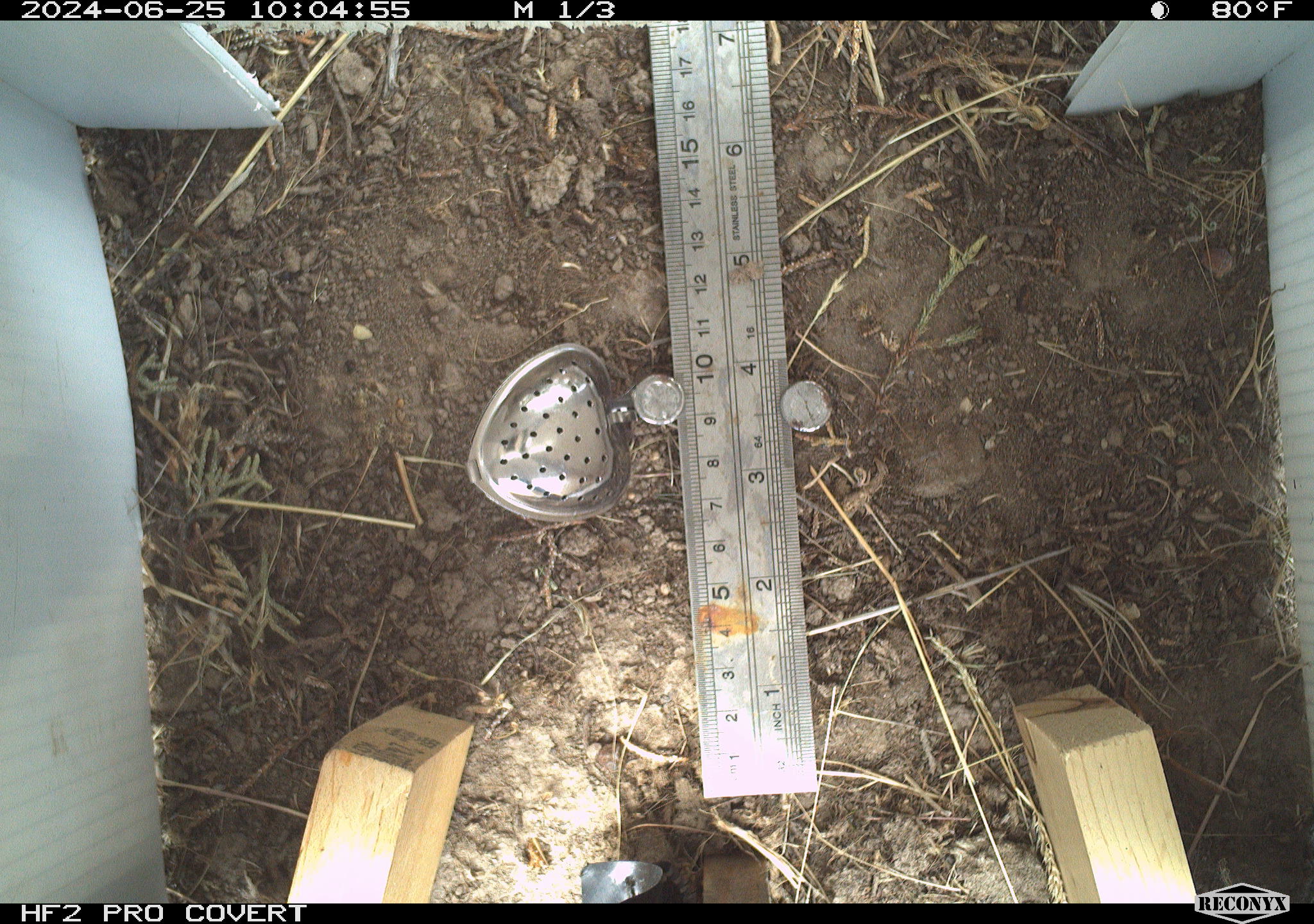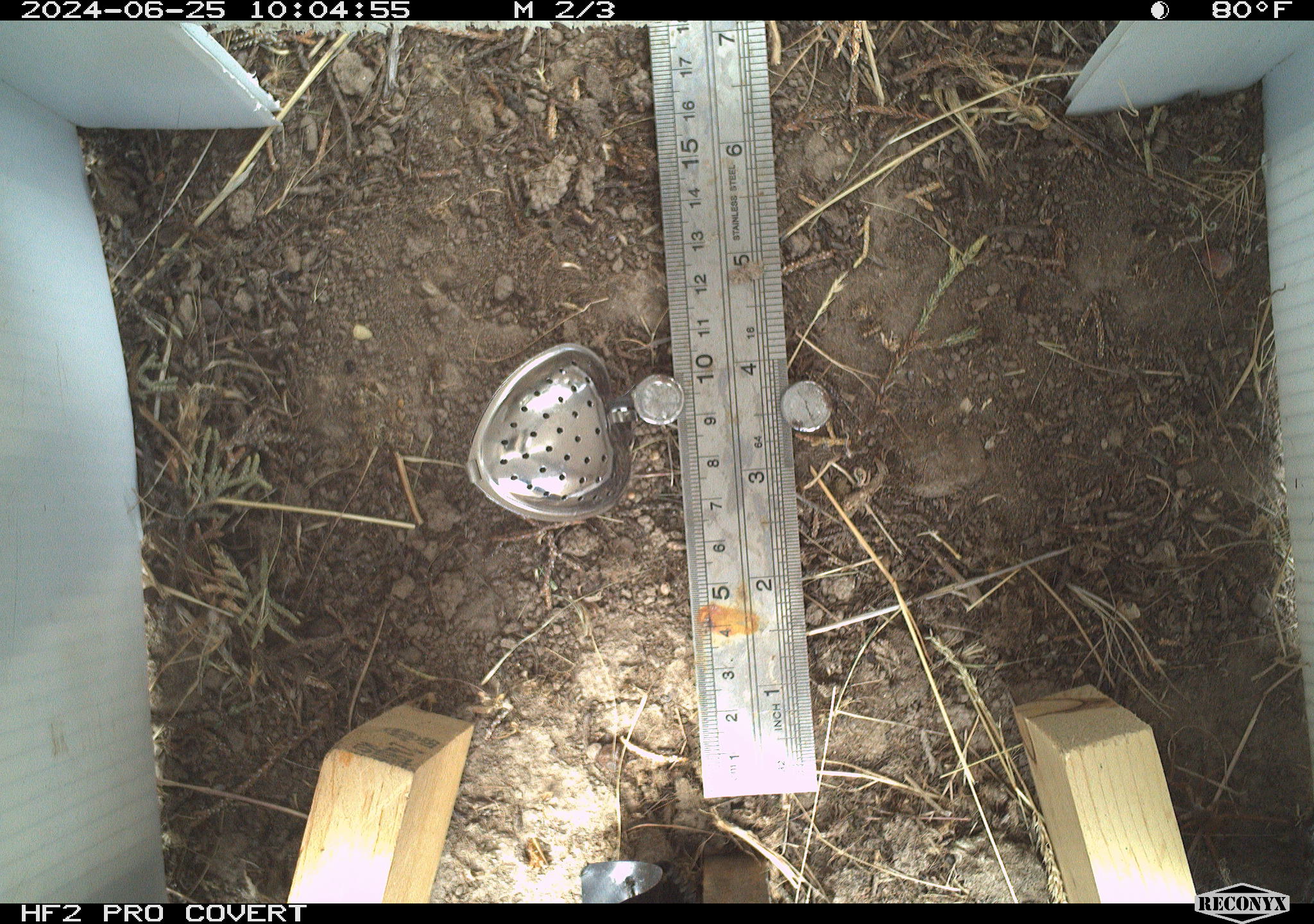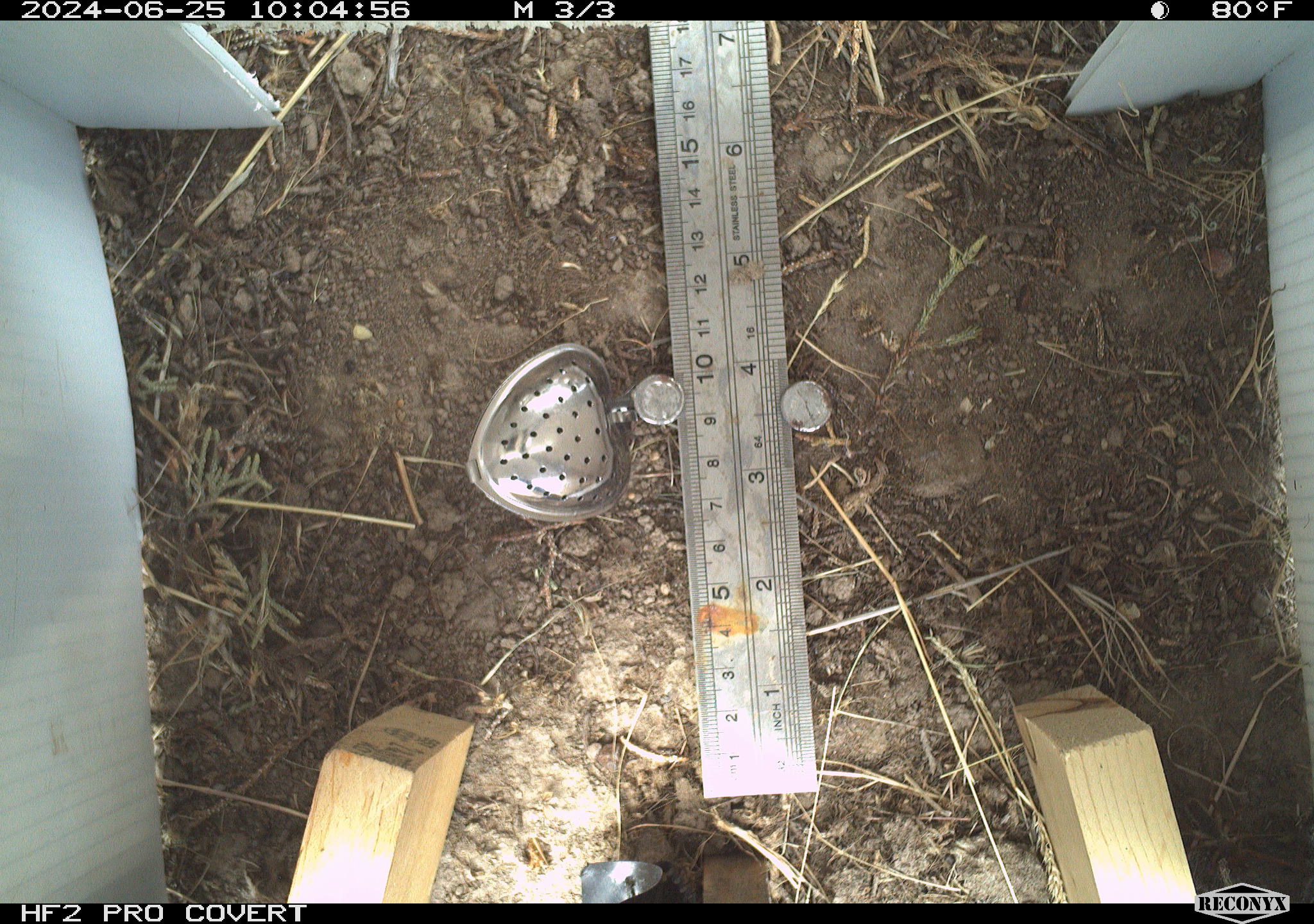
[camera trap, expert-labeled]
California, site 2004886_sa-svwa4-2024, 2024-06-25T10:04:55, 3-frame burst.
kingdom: Animalia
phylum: Arthropoda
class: Insecta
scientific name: Insecta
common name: insect